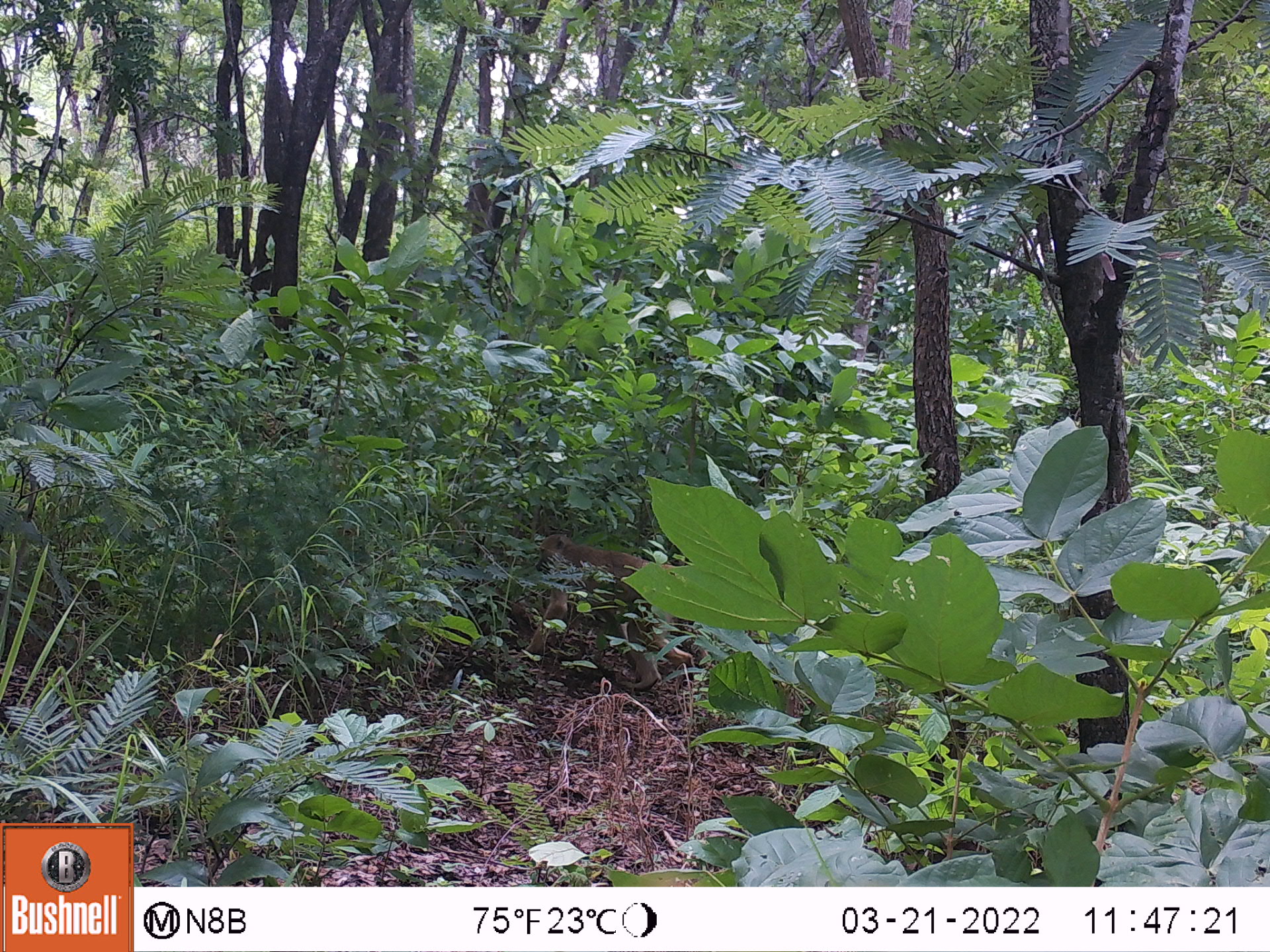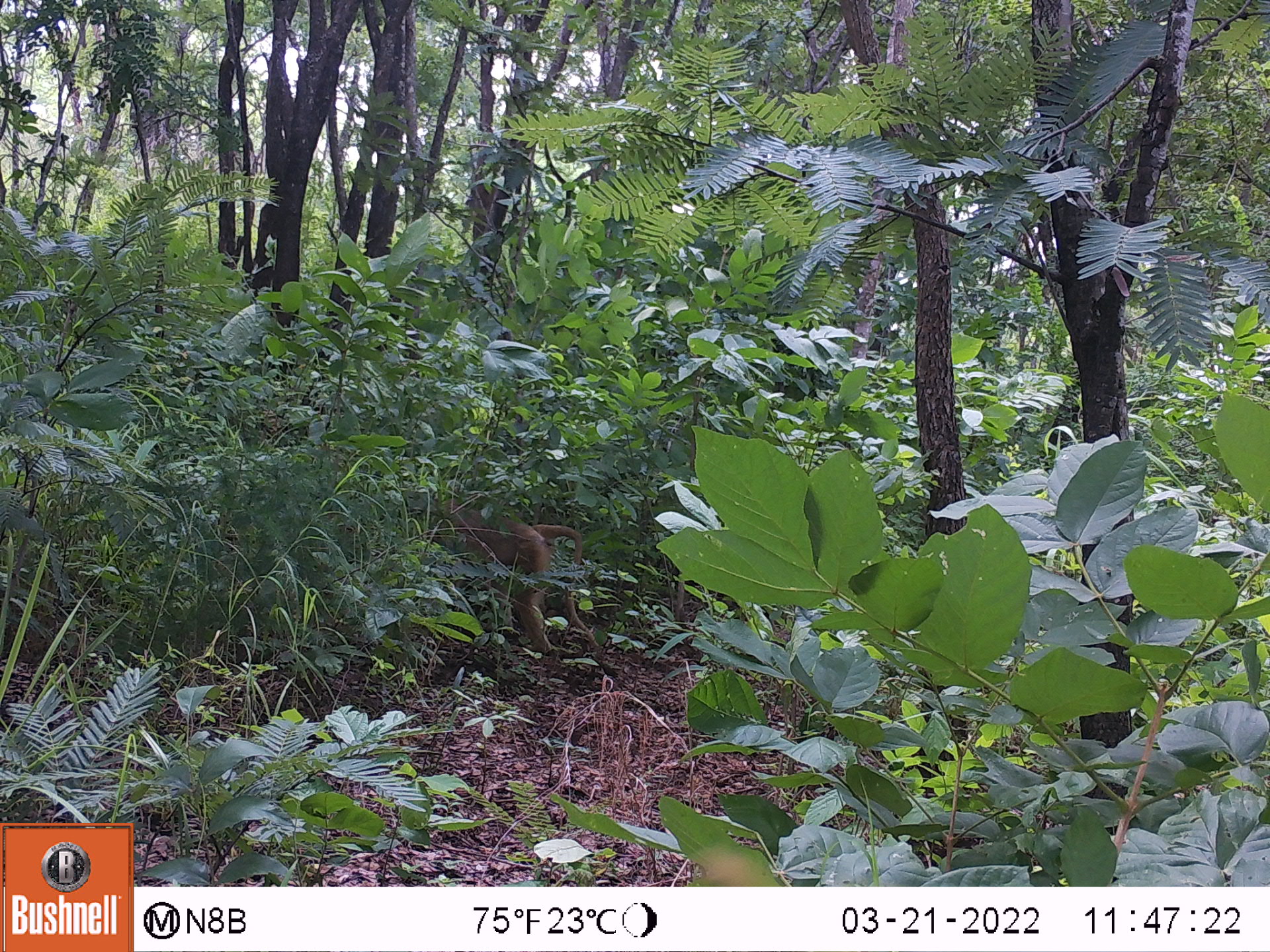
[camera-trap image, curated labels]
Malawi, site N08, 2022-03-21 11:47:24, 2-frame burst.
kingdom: Animalia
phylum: Chordata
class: Mammalia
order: Primates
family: Cercopithecidae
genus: Papio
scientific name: Papio cynocephalus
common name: yellow baboon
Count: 1.